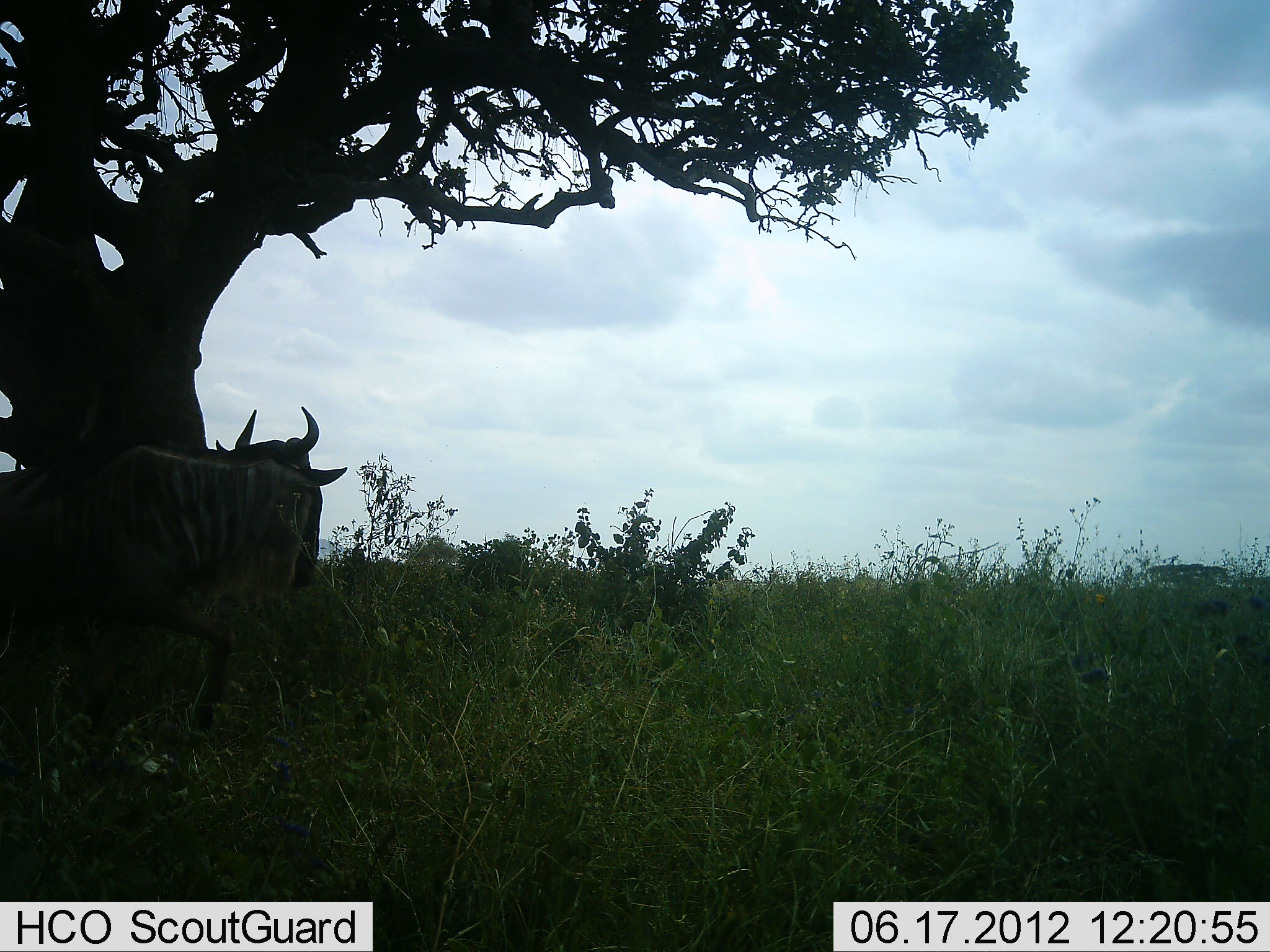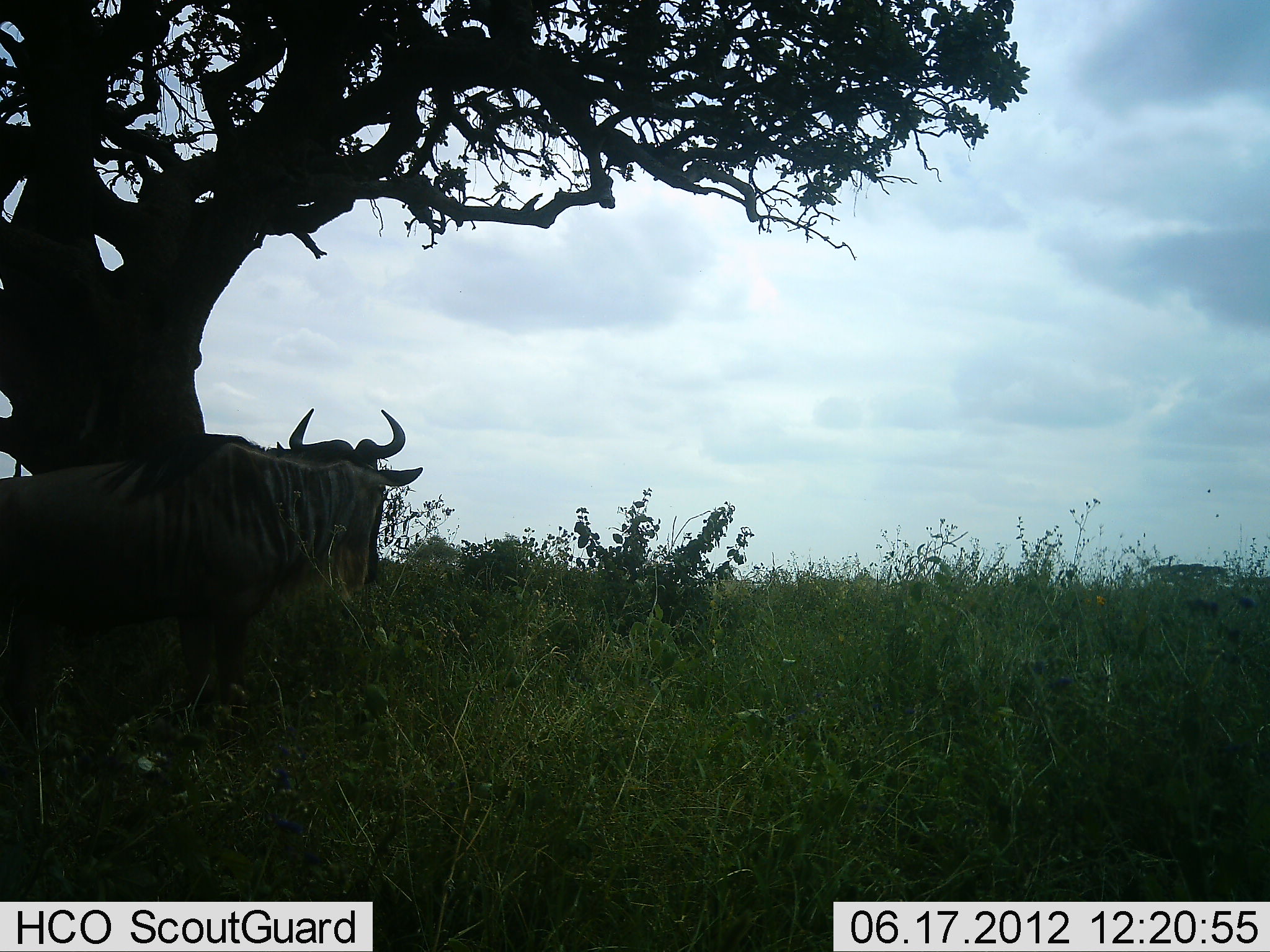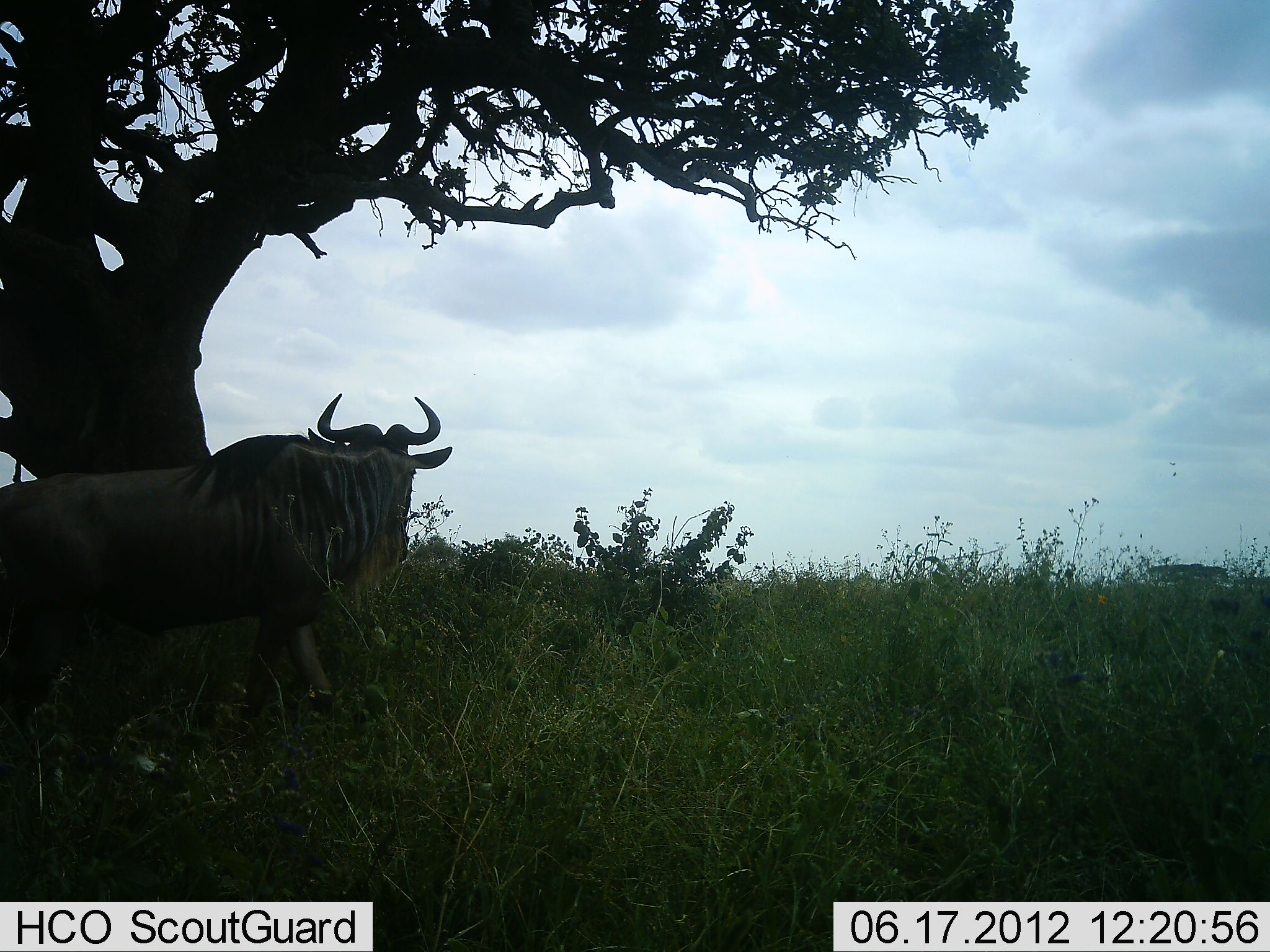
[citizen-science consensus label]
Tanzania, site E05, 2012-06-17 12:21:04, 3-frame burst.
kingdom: Animalia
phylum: Chordata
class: Mammalia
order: Artiodactyla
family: Bovidae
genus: Connochaetes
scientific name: Connochaetes taurinus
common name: blue wildebeest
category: wildebeest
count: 1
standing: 20%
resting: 0%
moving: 80%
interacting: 0%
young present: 0%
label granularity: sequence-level